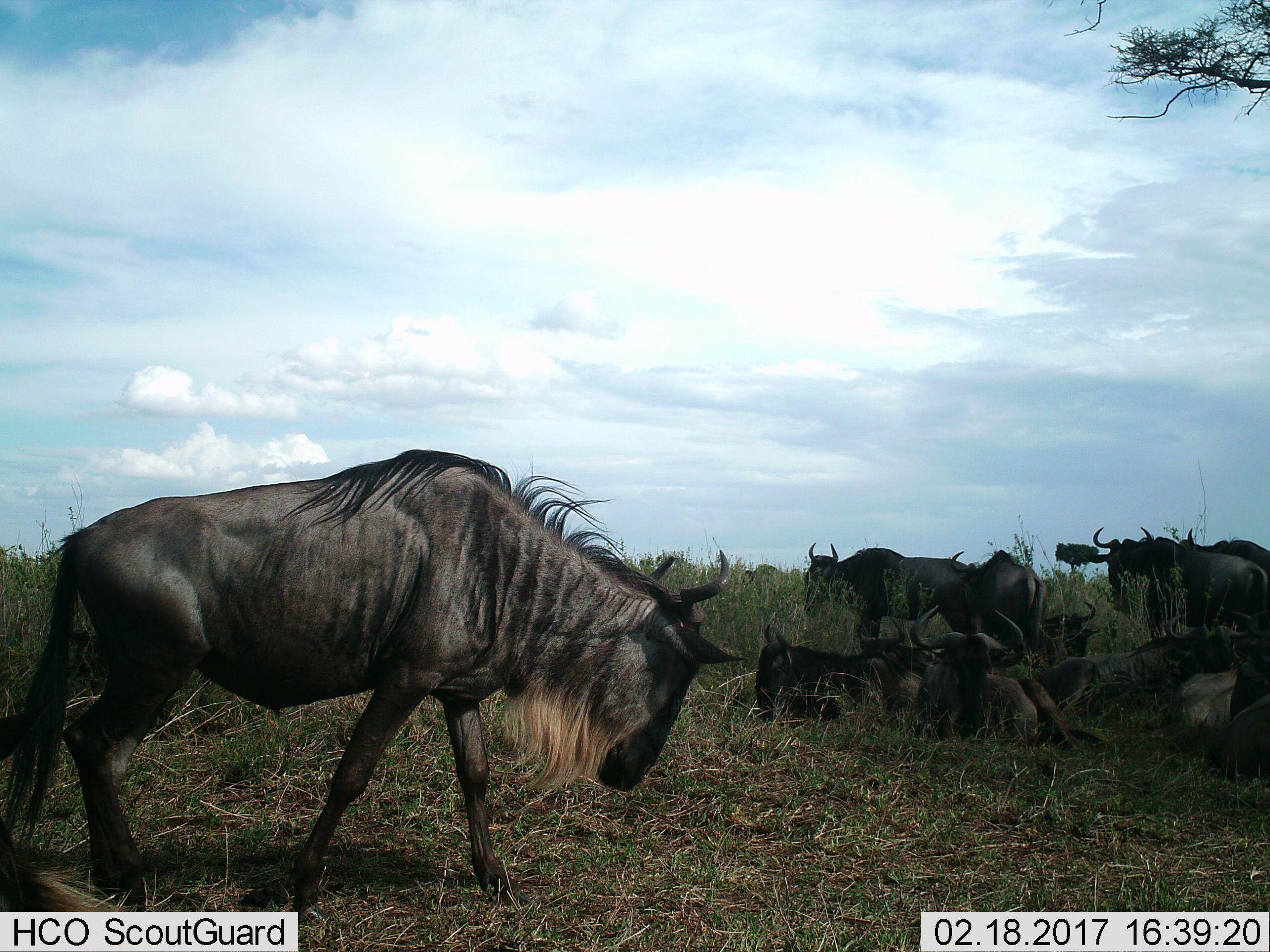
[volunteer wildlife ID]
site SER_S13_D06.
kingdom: Animalia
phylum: Chordata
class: Mammalia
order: Artiodactyla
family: Bovidae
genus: Connochaetes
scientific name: Connochaetes taurinus taurinus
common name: blue wildebeest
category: wildebeestblue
Wildebeestblue (blue wildebeest) (Connochaetes taurinus taurinus), count 8. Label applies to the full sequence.